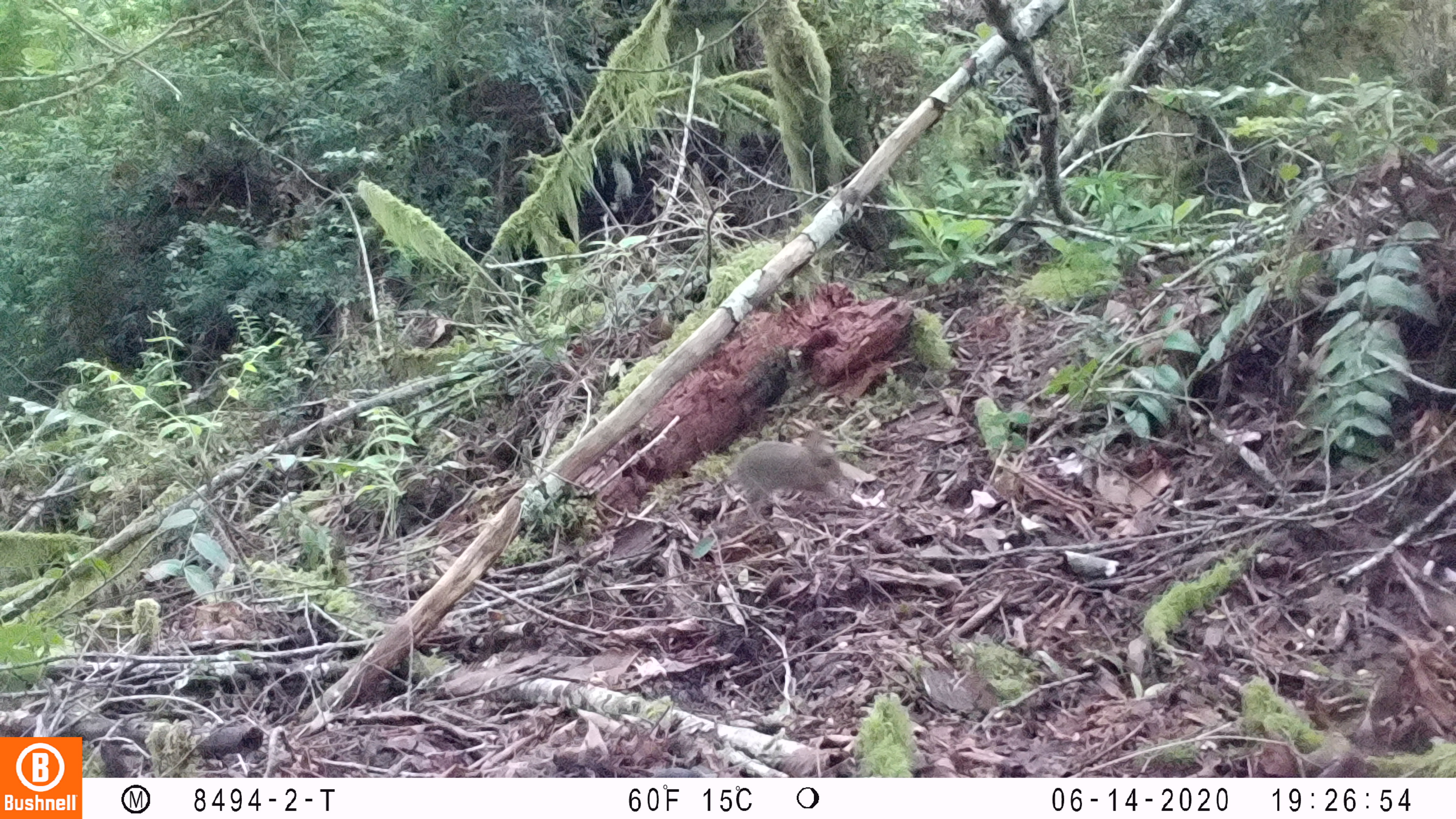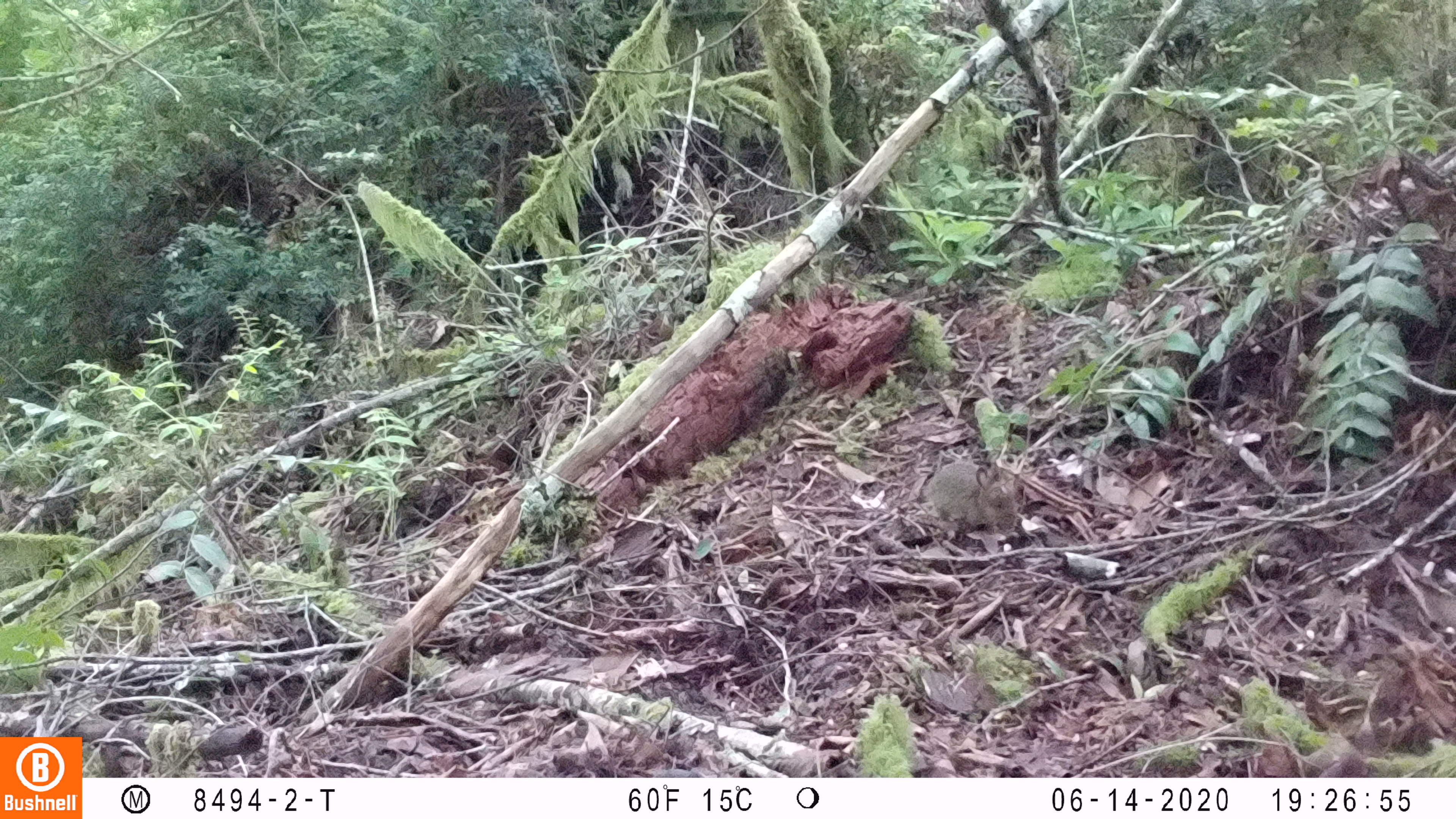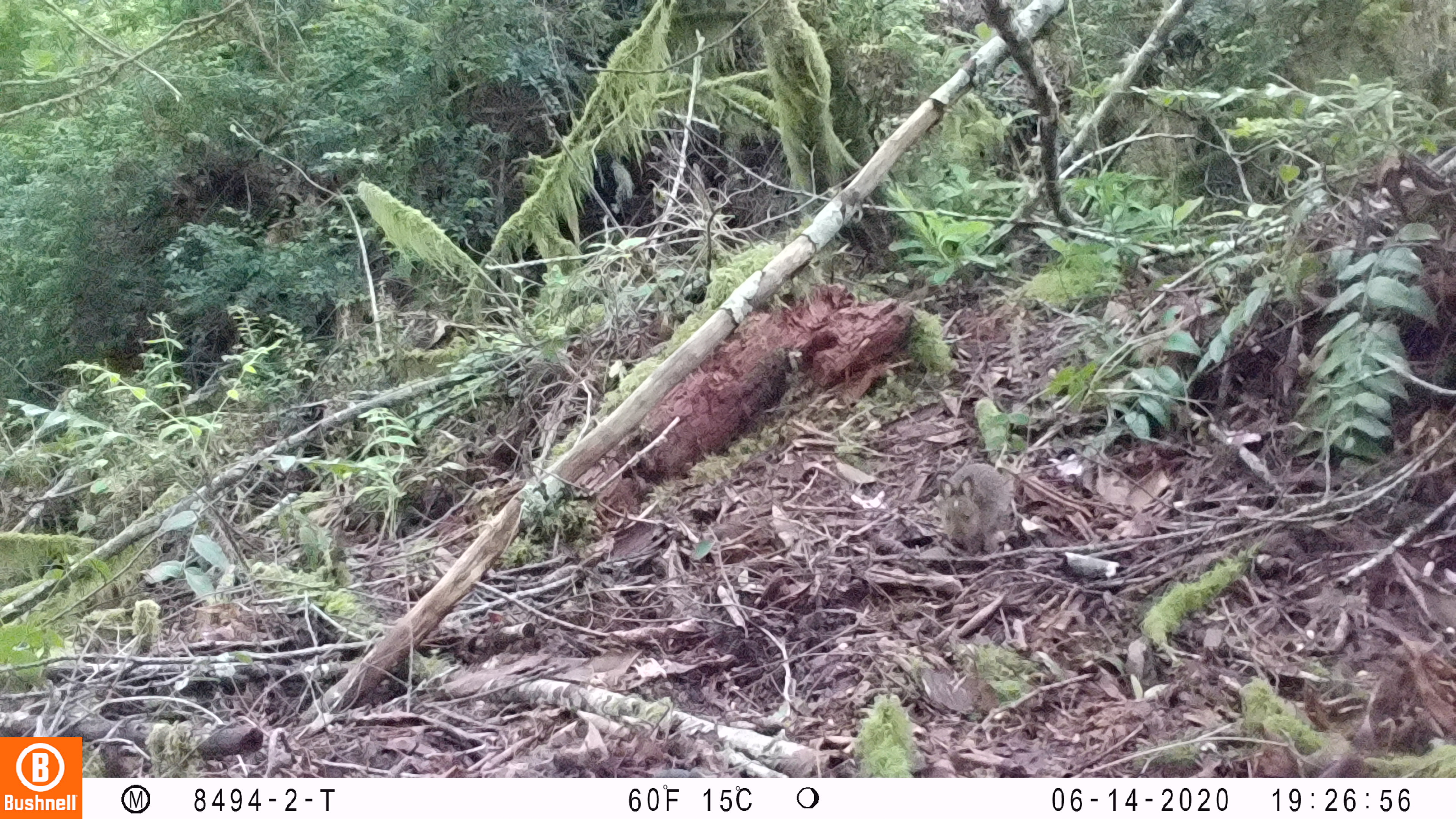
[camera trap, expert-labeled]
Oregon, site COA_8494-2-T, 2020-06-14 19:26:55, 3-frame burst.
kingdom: Animalia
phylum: Chordata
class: Mammalia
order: Lagomorpha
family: Leporidae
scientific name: Leporidae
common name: hares and rabbits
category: leporidae family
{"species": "leporidae family (hares and rabbits) (Leporidae)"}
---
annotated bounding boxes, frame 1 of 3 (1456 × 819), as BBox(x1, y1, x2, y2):
leporidae family: BBox(732, 429, 841, 504)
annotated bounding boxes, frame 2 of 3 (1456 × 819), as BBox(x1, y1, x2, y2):
leporidae family: BBox(925, 461, 1017, 533)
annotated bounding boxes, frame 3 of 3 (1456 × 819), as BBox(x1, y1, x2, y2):
leporidae family: BBox(938, 461, 1011, 551)